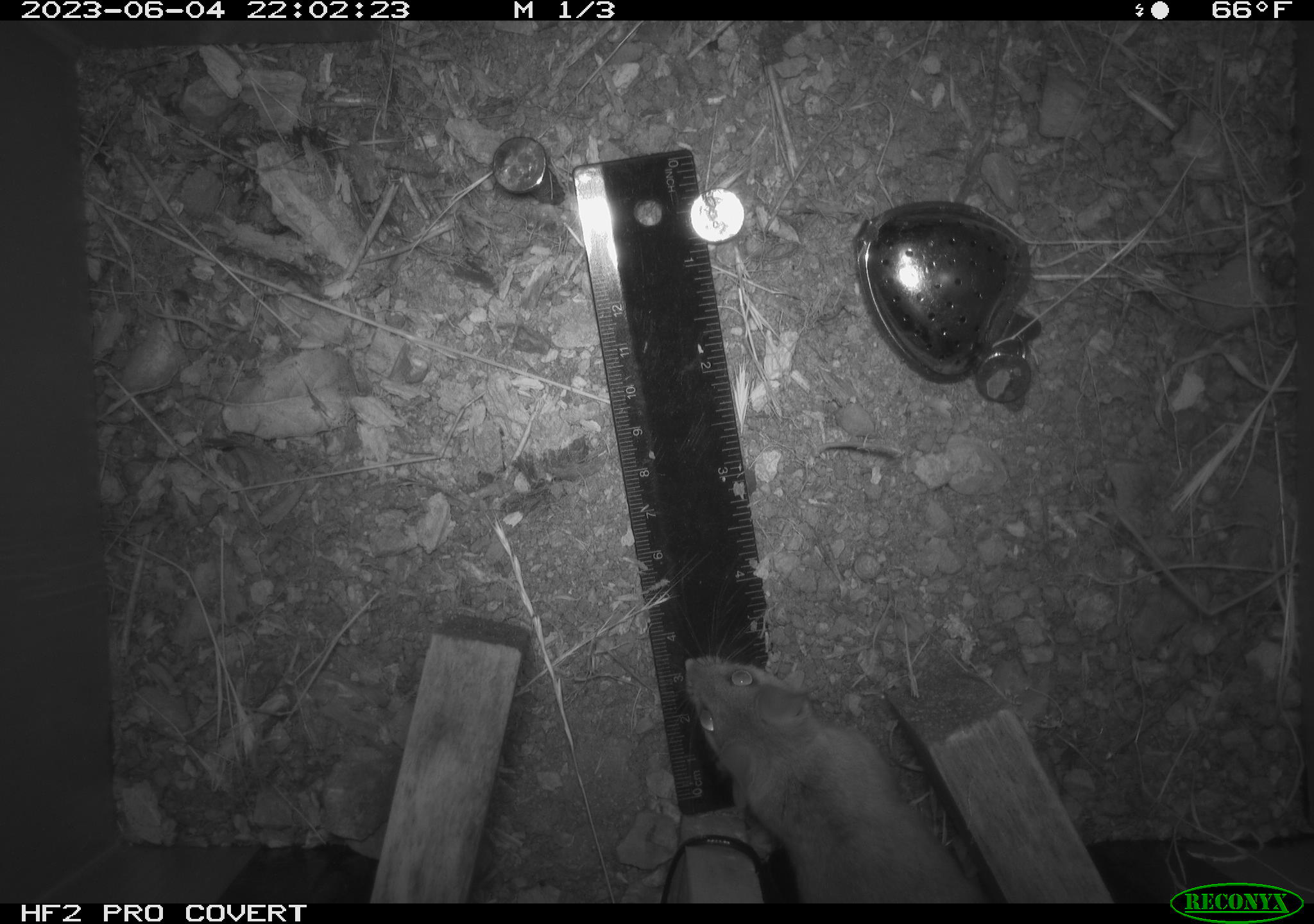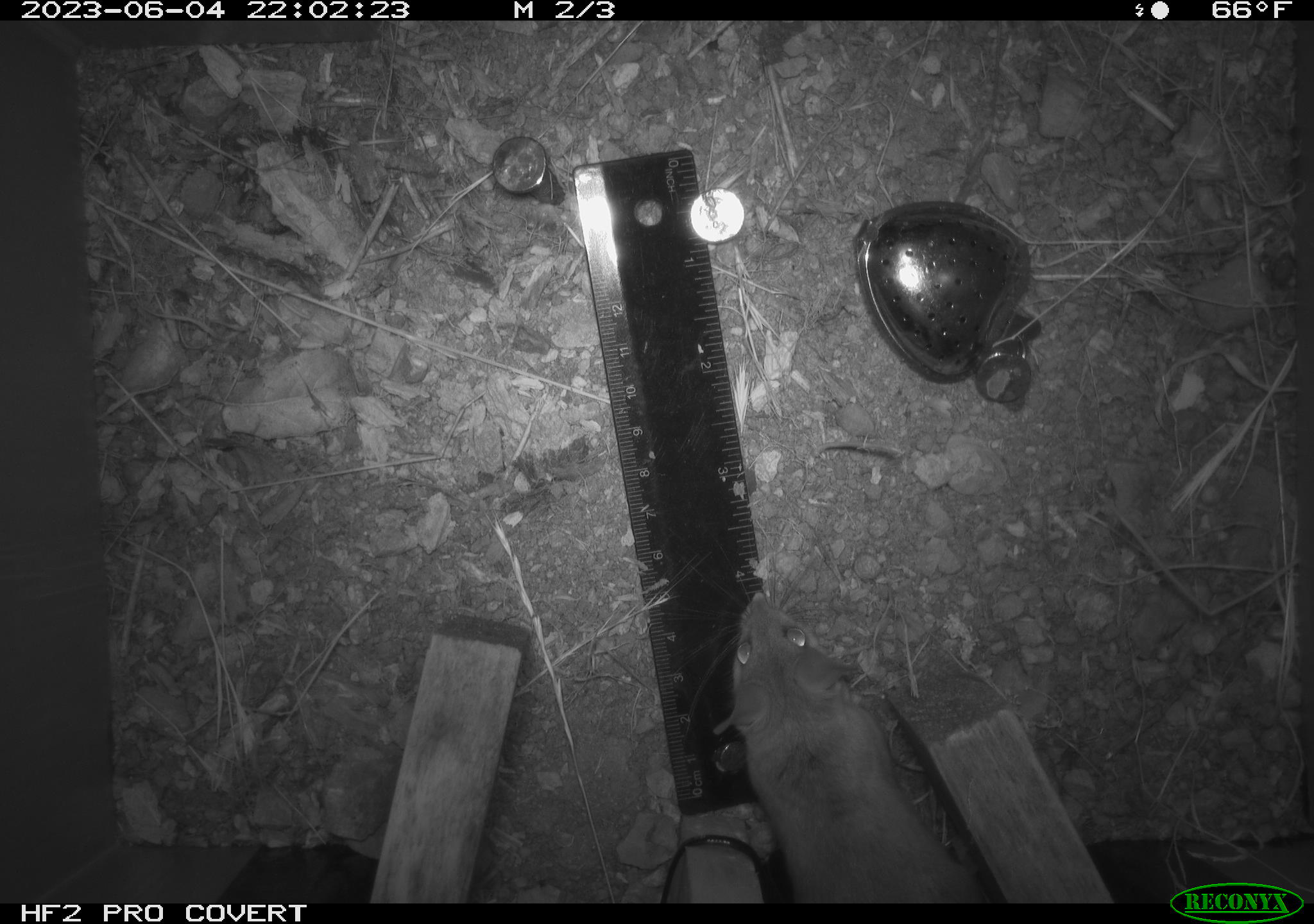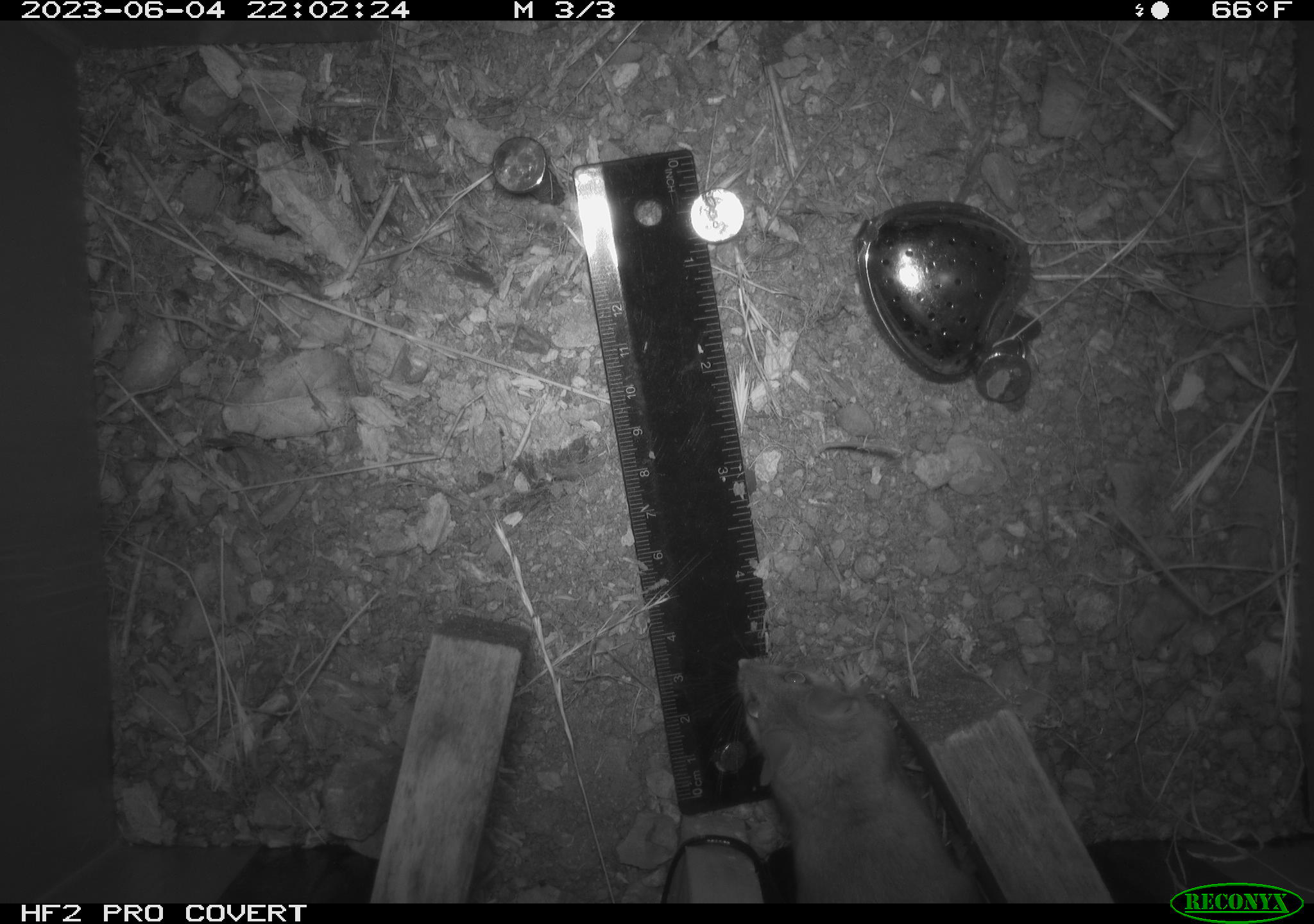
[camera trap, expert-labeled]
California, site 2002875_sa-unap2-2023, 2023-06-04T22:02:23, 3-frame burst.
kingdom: Animalia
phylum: Chordata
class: Mammalia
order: Rodentia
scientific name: Rodentia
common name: mouse species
Mouse species (Rodentia).